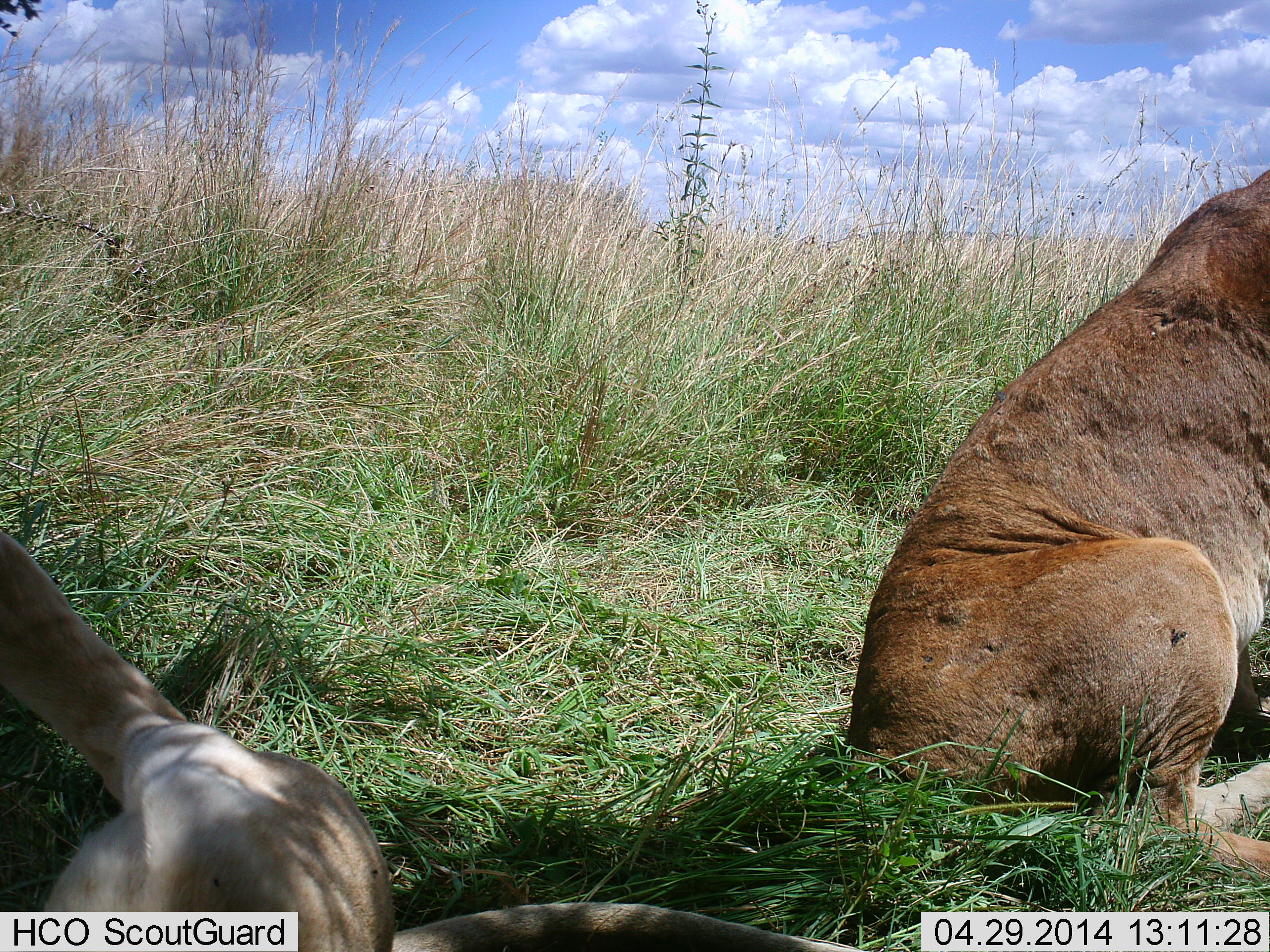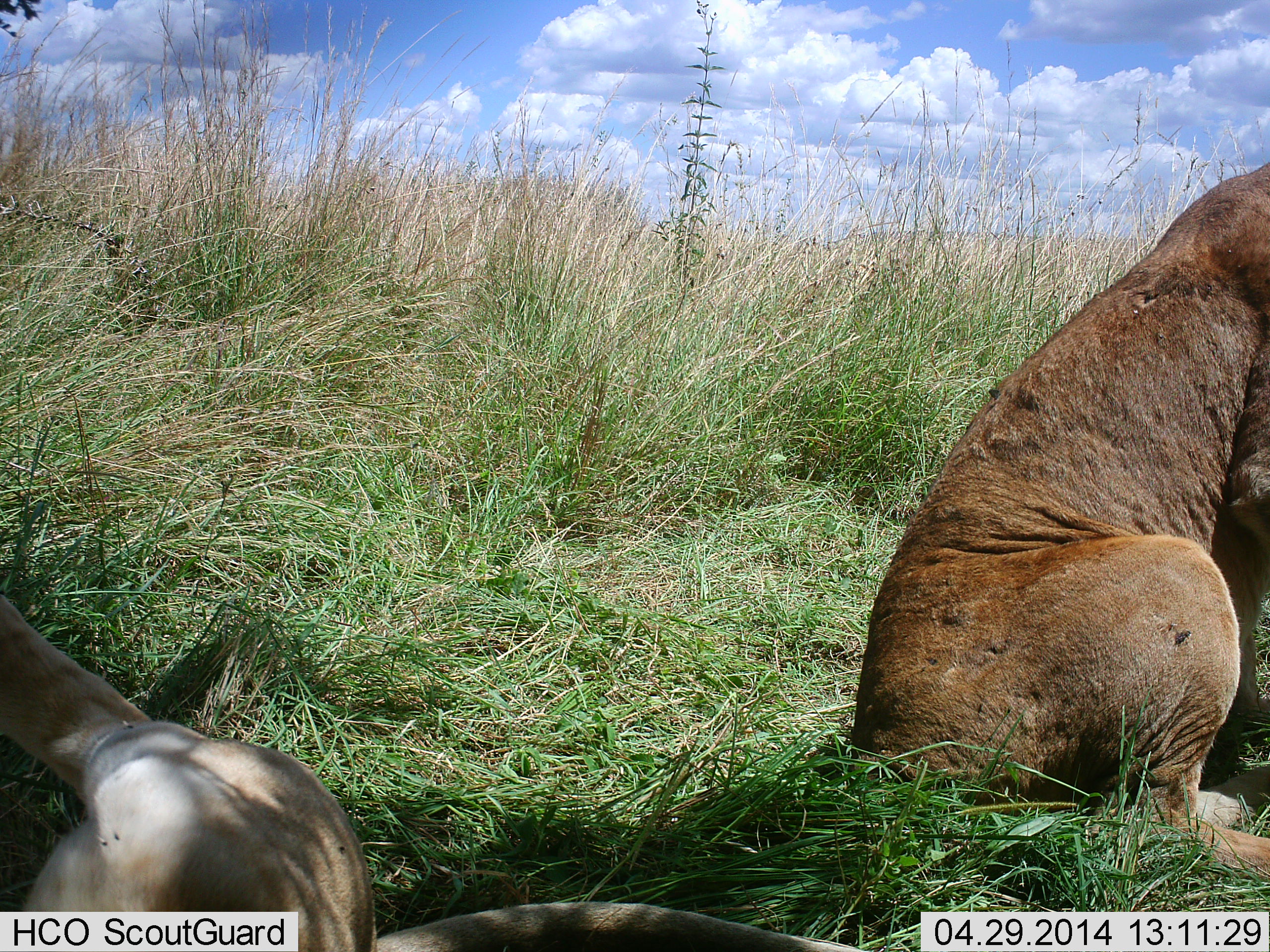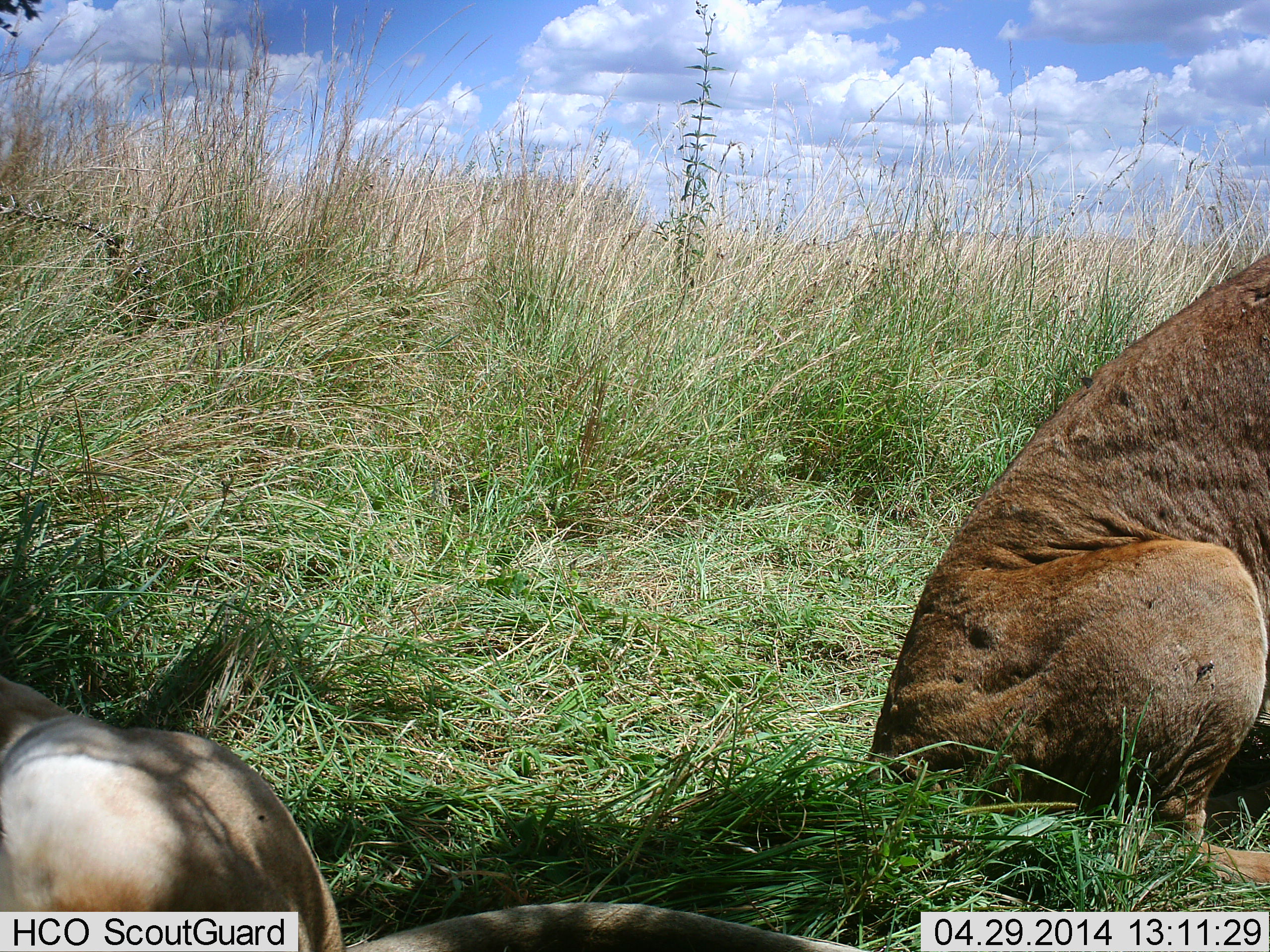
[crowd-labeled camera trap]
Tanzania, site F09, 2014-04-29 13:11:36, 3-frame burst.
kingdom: Animalia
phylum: Chordata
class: Mammalia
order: Carnivora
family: Felidae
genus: Panthera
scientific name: Panthera leo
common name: lion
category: lionfemale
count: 2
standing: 0%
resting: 100%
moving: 0%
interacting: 0%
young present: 0%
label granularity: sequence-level